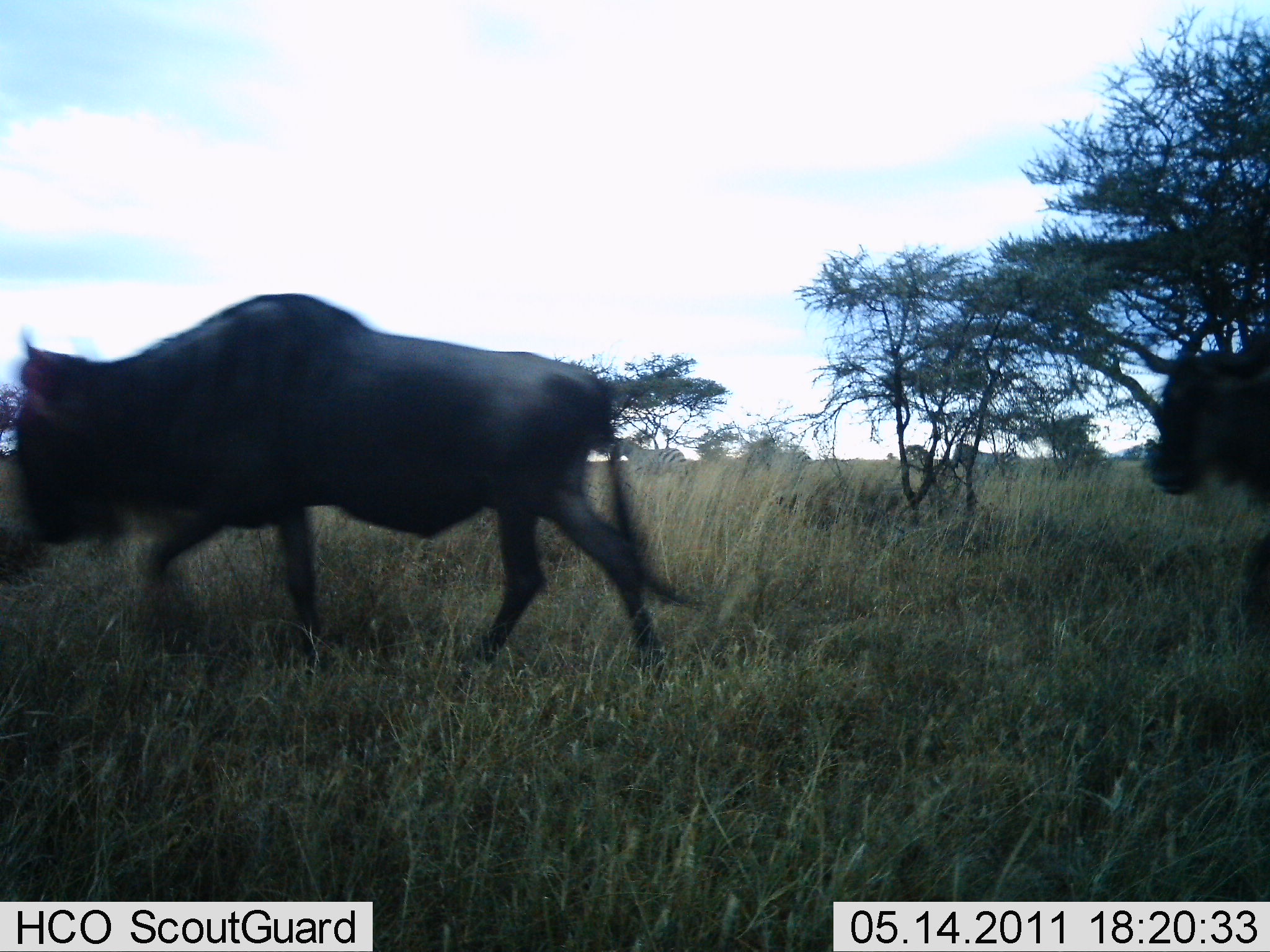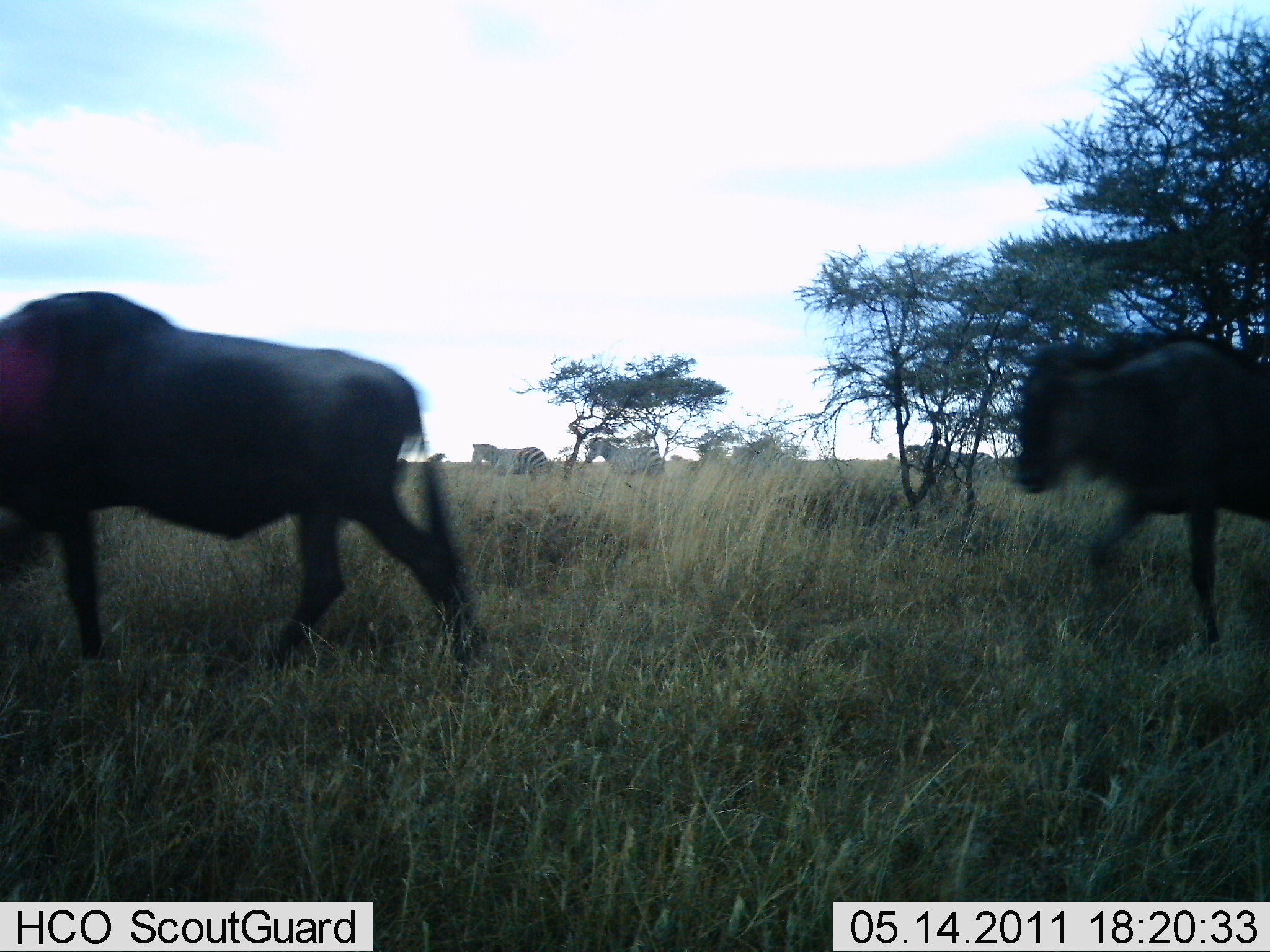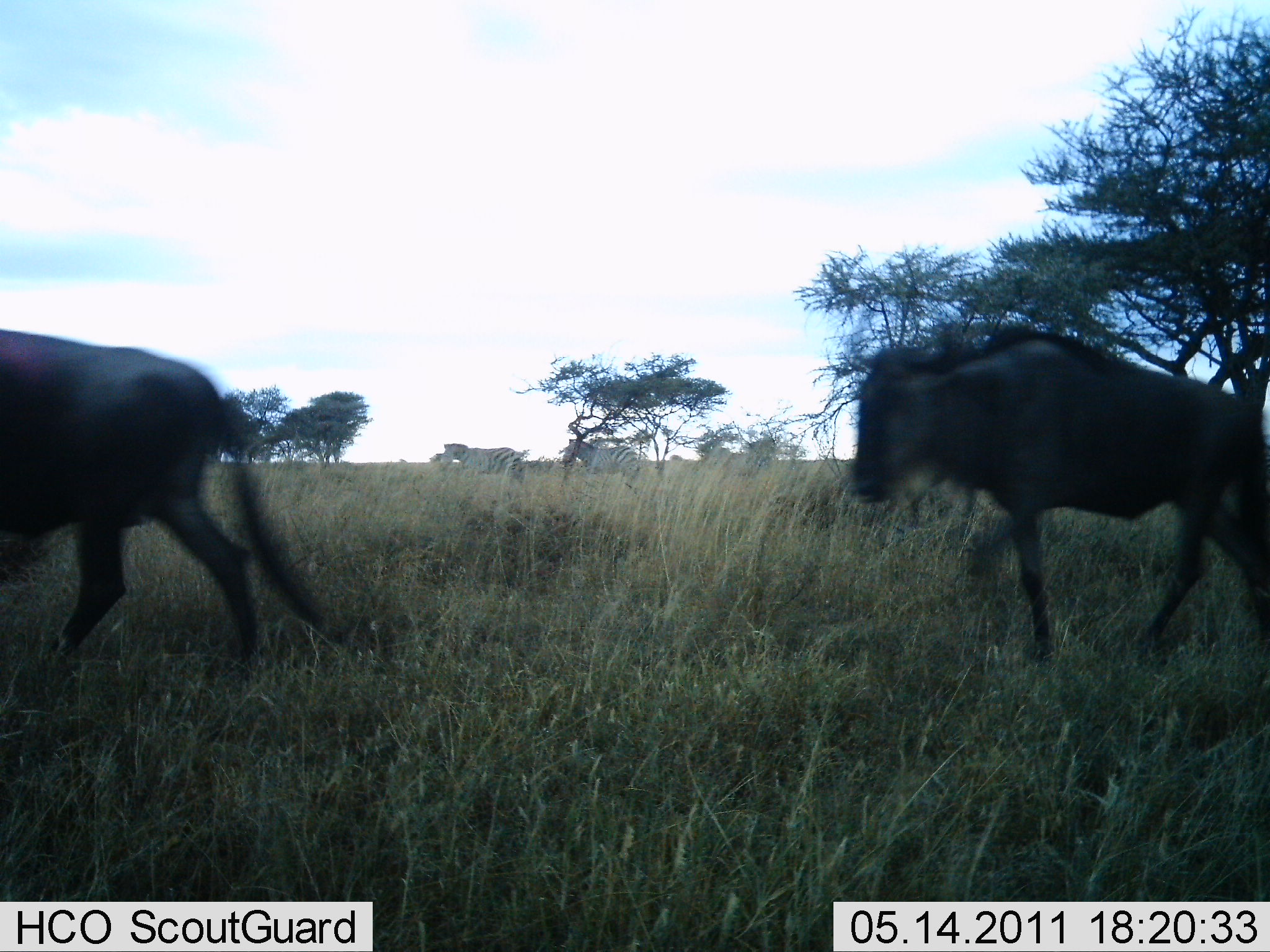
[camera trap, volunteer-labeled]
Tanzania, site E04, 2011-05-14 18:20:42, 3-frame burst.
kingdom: Animalia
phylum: Chordata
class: Mammalia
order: Artiodactyla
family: Bovidae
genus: Connochaetes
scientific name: Connochaetes taurinus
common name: blue wildebeest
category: wildebeest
Wildebeest (blue wildebeest) (Connochaetes taurinus), count 2. Behavior (volunteer vote fractions): standing 10%, resting 0%, moving 95%, interacting 0%. Young present (vote fraction): 0%. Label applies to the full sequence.